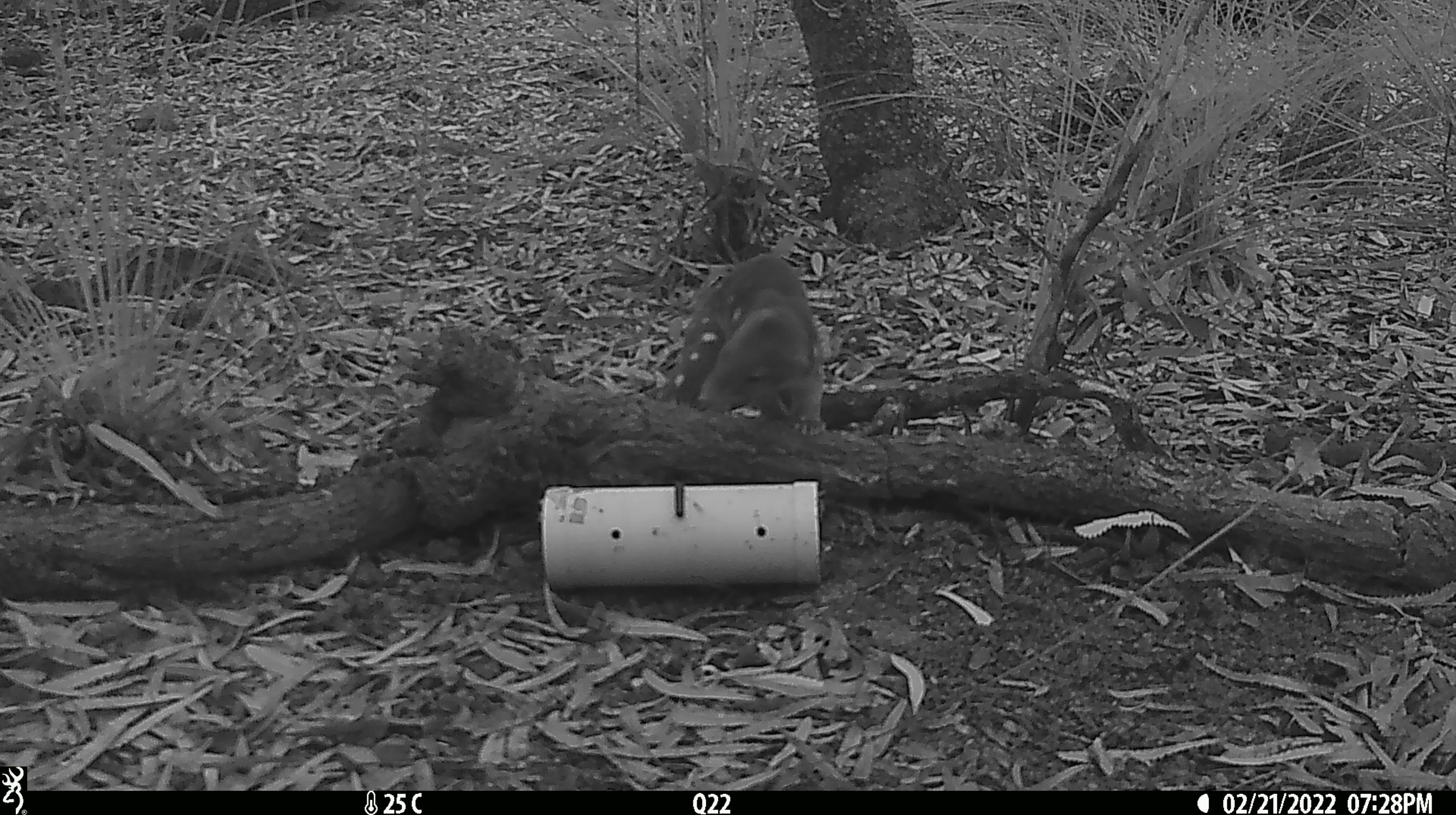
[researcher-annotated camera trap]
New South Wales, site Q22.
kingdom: Animalia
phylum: Chordata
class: Mammalia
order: Dasyuromorphia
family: Dasyuridae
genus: Dasyurus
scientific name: Dasyurus maculatus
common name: spotted-tailed quoll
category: quoll